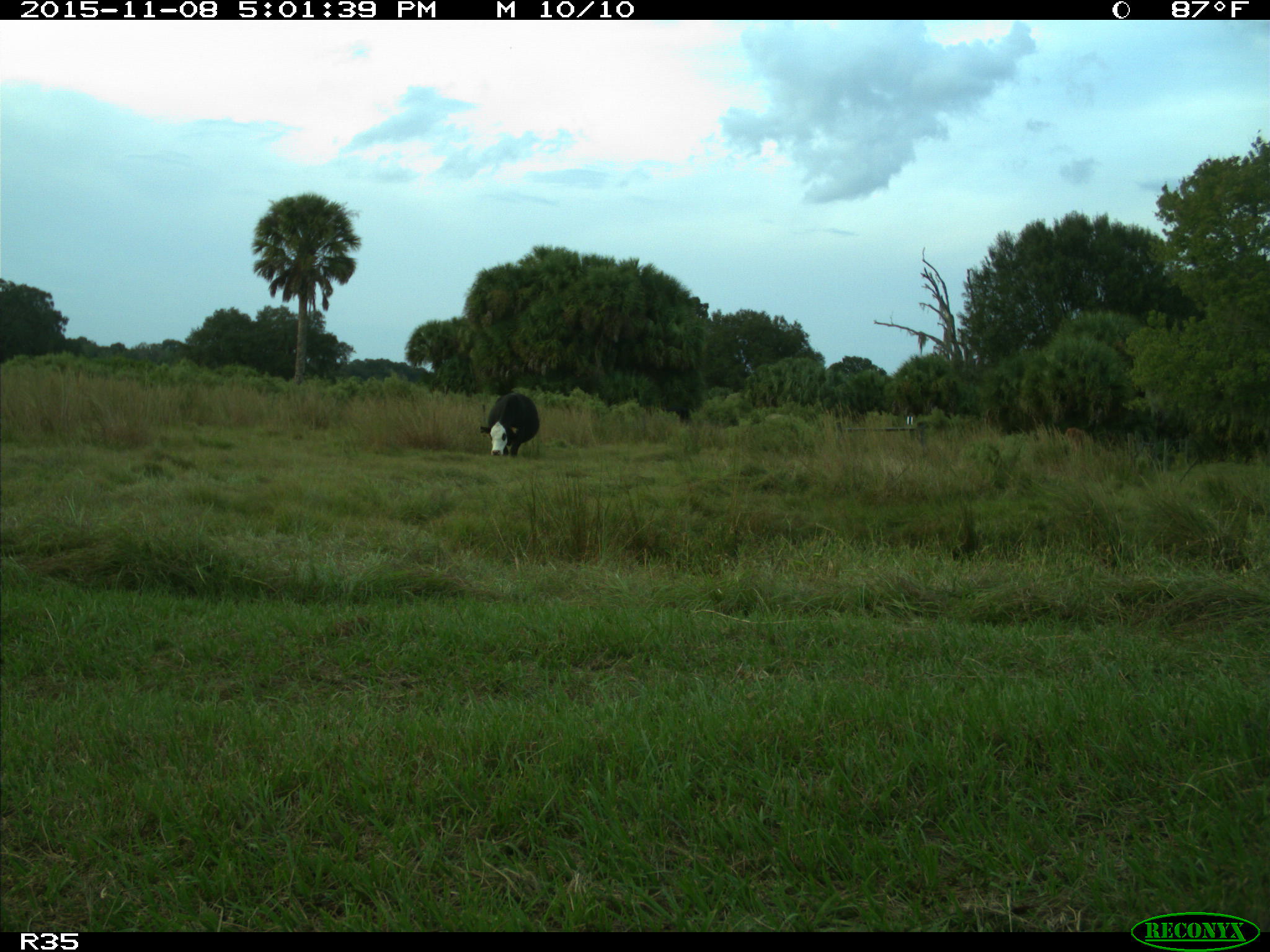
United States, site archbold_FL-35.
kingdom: Animalia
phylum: Chordata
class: Mammalia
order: Artiodactyla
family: Bovidae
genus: Bos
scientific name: Bos taurus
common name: domestic cow